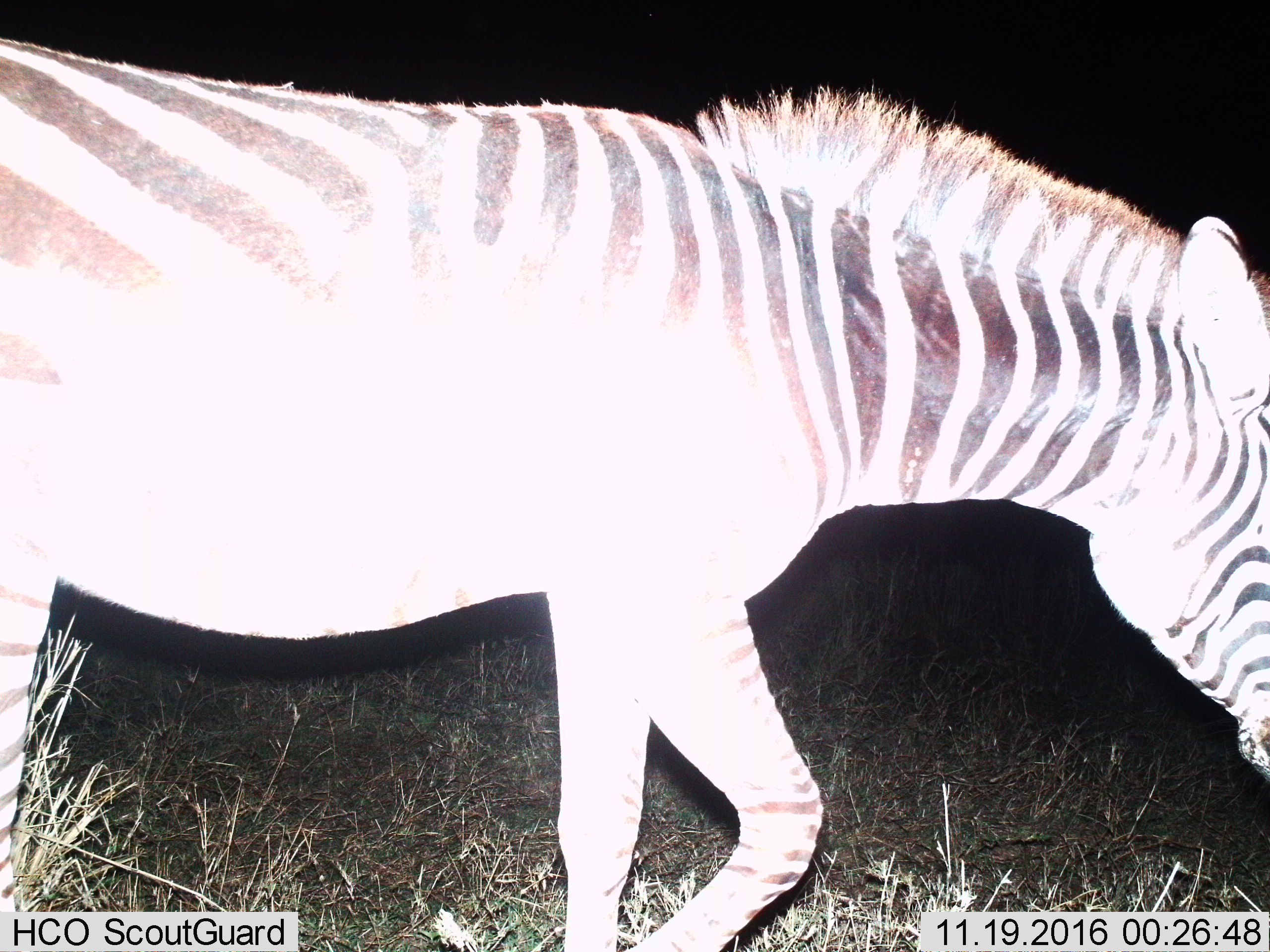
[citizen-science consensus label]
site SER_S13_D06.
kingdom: Animalia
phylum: Chordata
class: Mammalia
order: Perissodactyla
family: Equidae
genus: Equus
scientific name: Equus quagga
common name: plains zebra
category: zebraplains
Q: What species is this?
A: Zebraplains (plains zebra) (Equus quagga).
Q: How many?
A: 1.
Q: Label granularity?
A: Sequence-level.